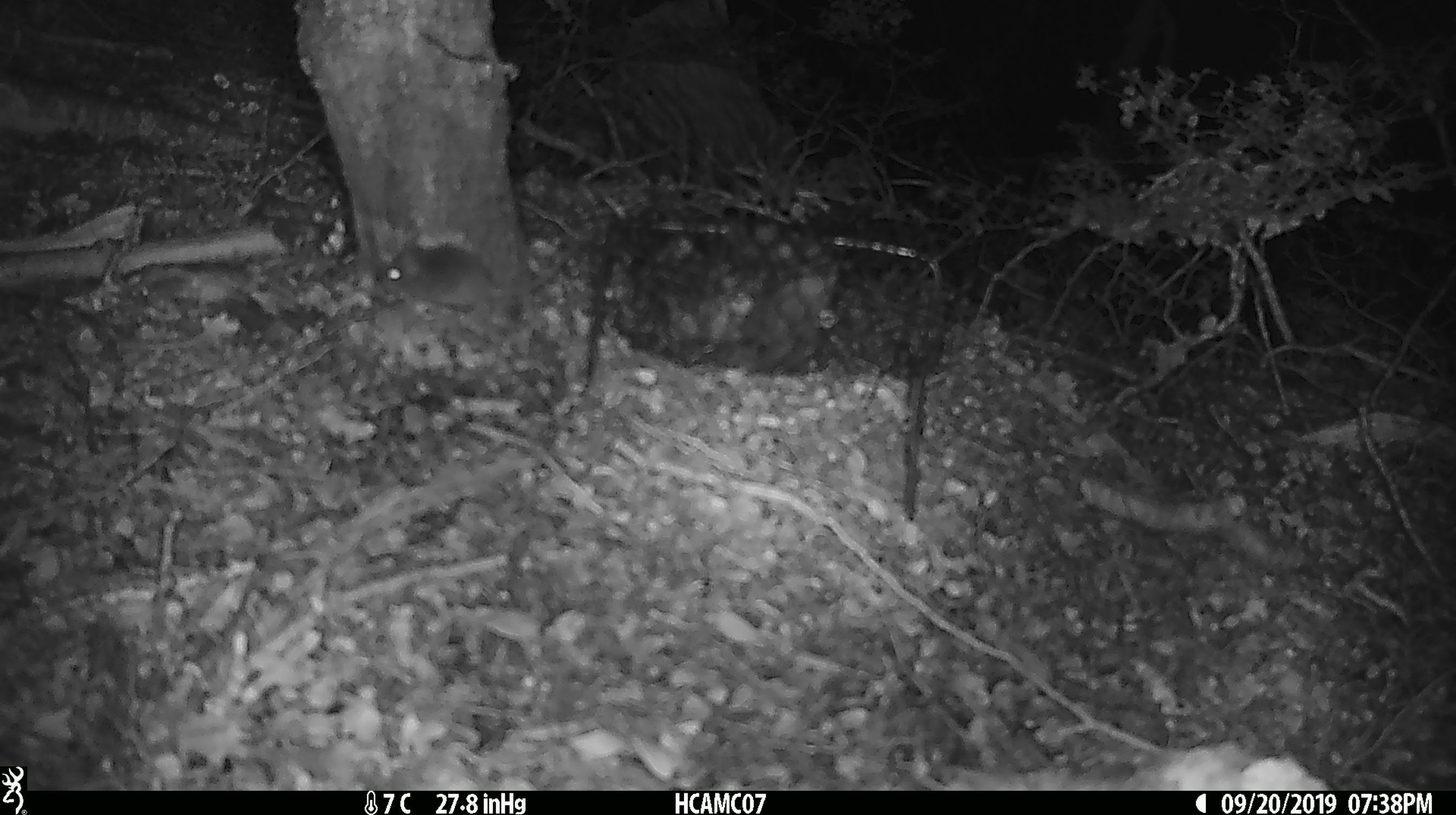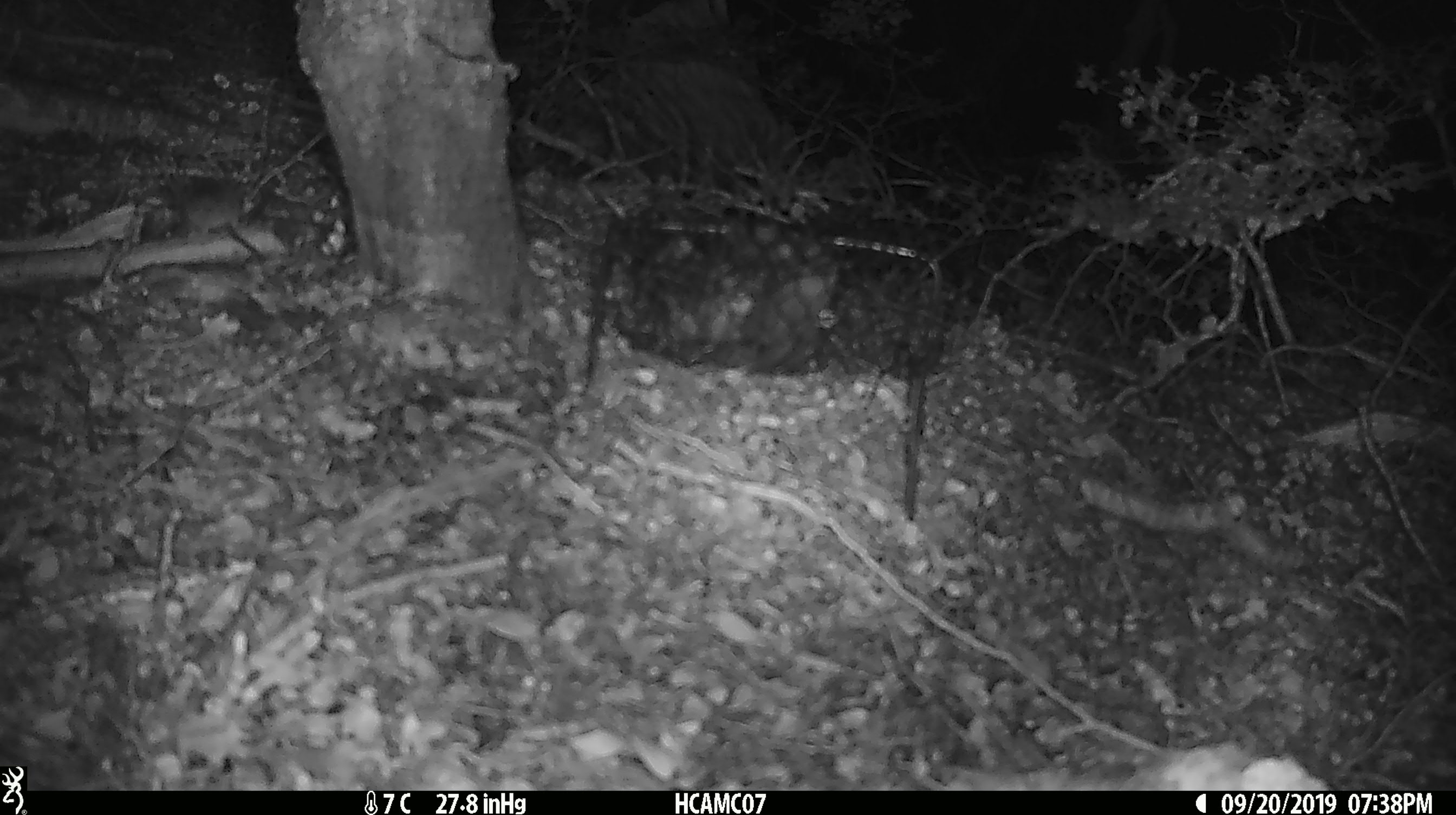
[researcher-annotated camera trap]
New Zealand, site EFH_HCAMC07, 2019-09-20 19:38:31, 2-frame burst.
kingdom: Animalia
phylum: Chordata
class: Mammalia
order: Rodentia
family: Muridae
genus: Mus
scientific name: Mus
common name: mouse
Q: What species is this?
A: Mouse (Mus).